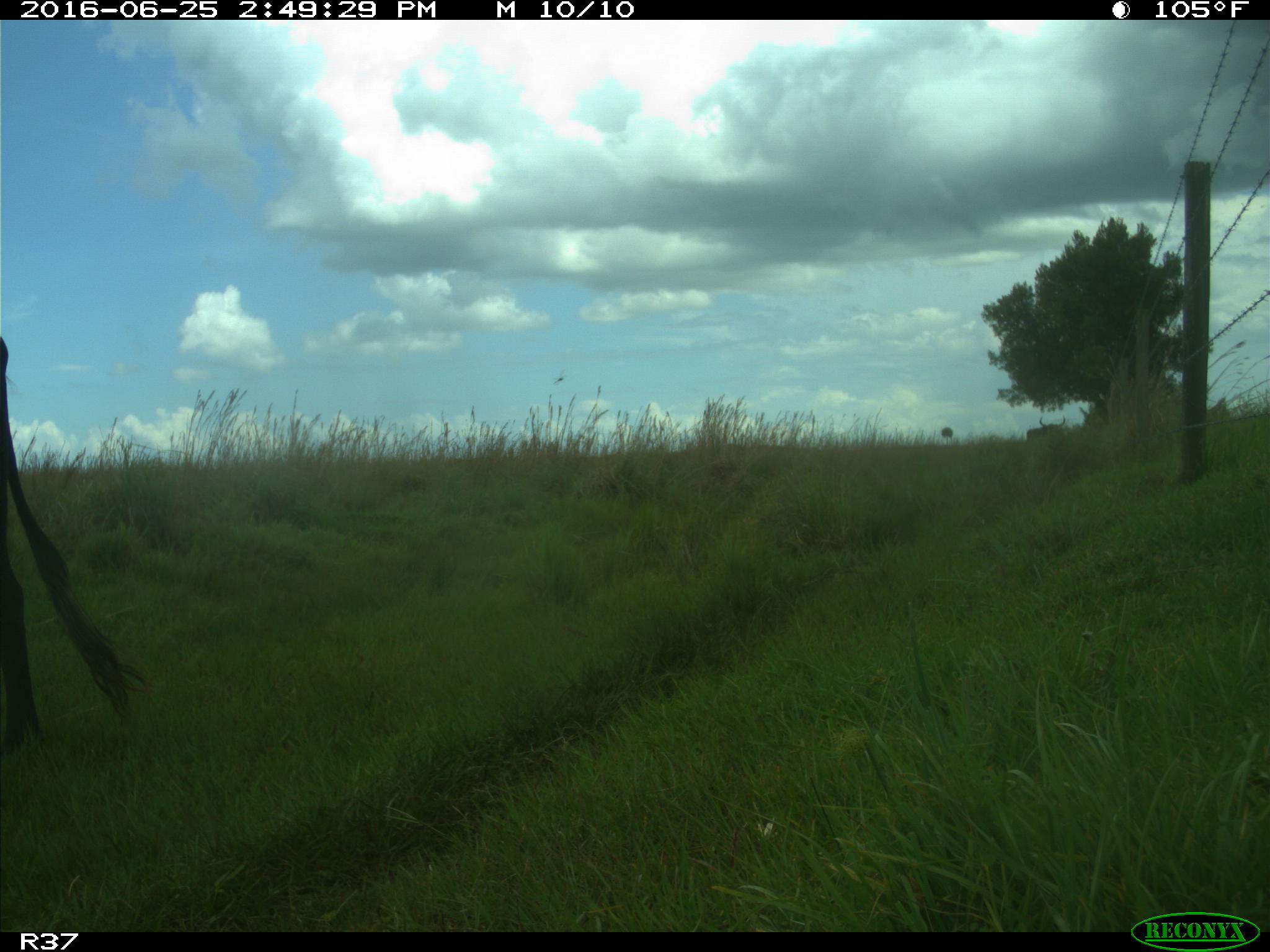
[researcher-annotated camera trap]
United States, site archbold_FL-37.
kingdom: Animalia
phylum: Chordata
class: Mammalia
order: Artiodactyla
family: Bovidae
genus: Bos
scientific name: Bos taurus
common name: domestic cow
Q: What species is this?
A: Bos taurus (domestic cow).